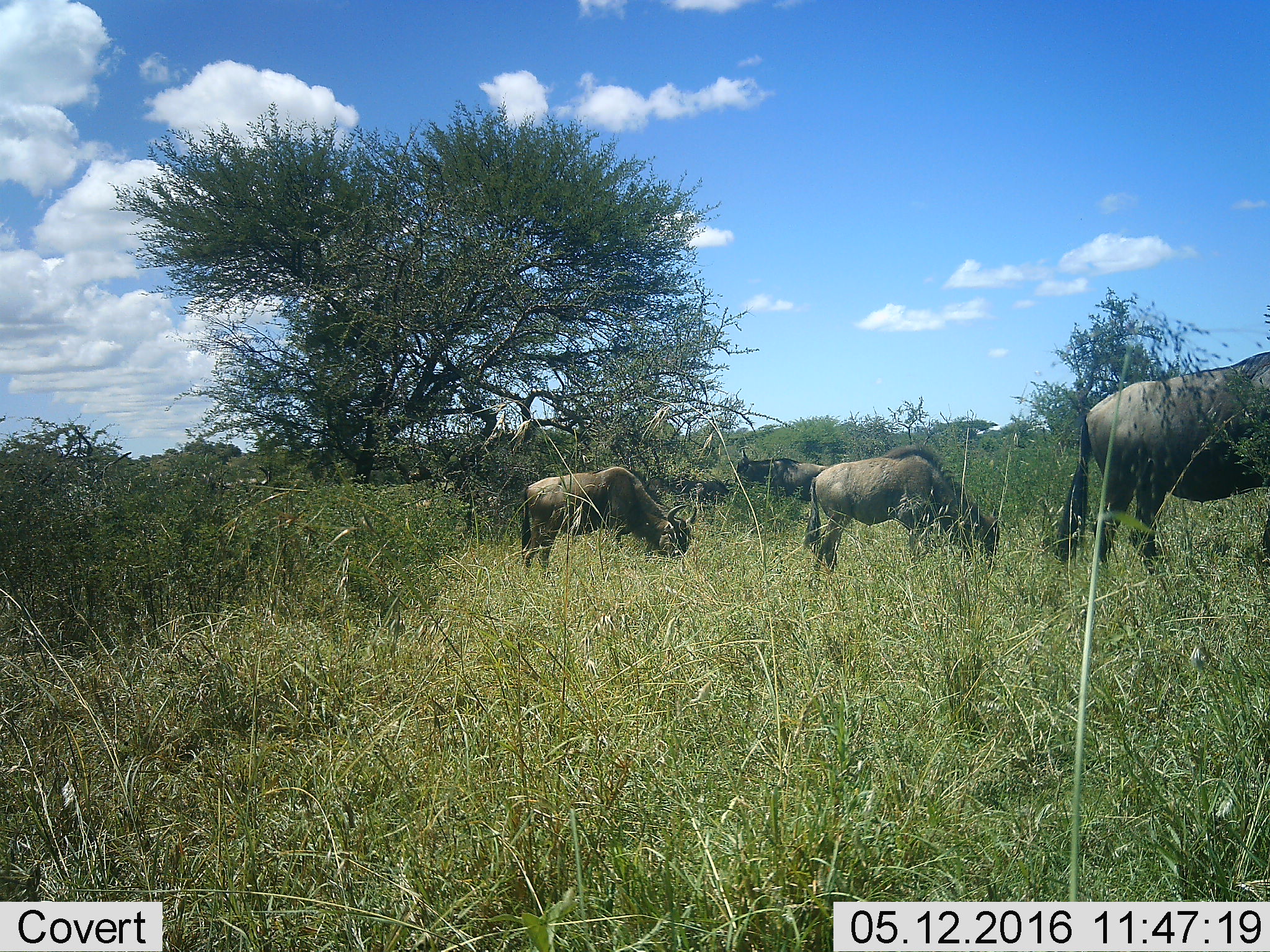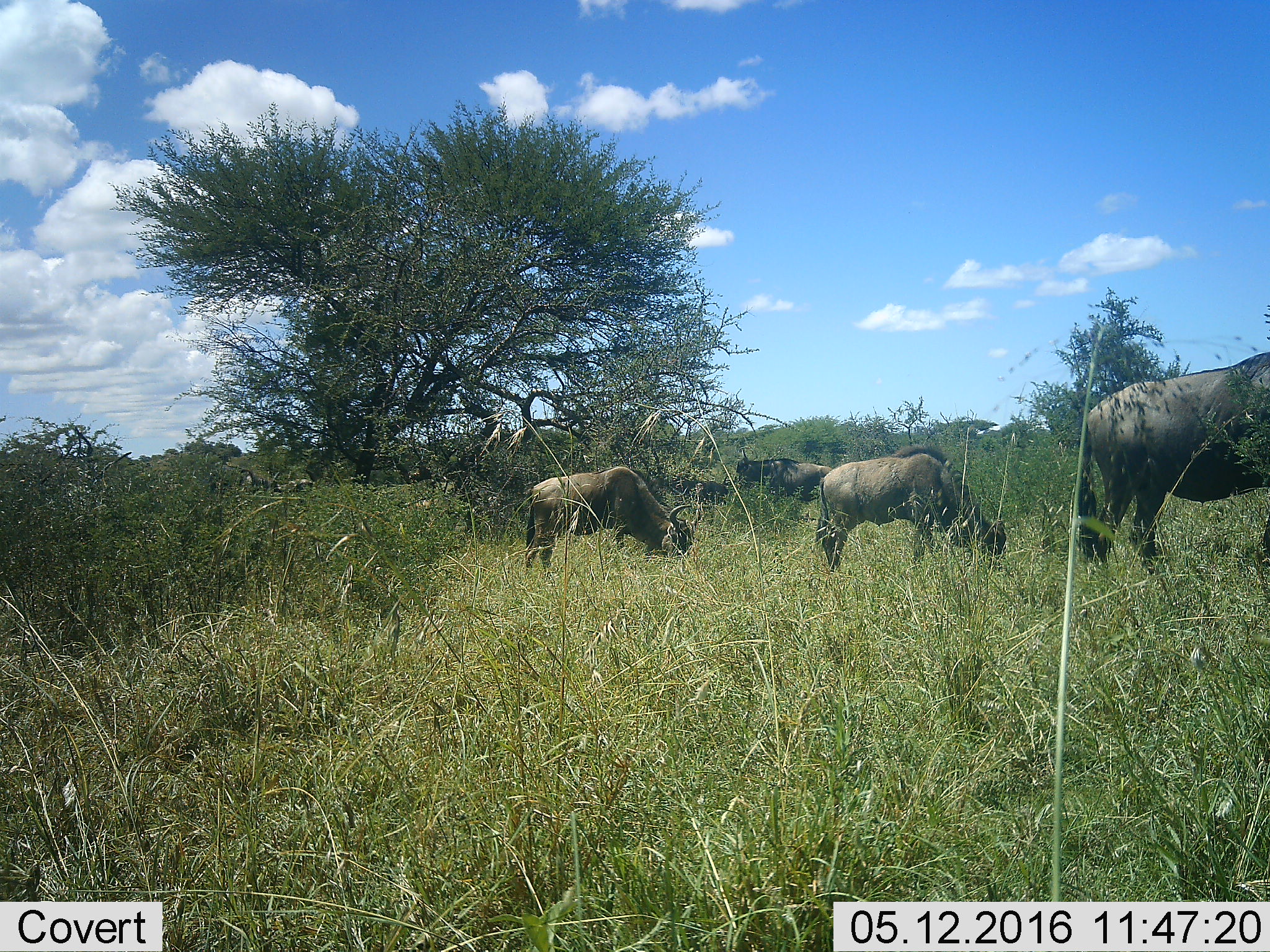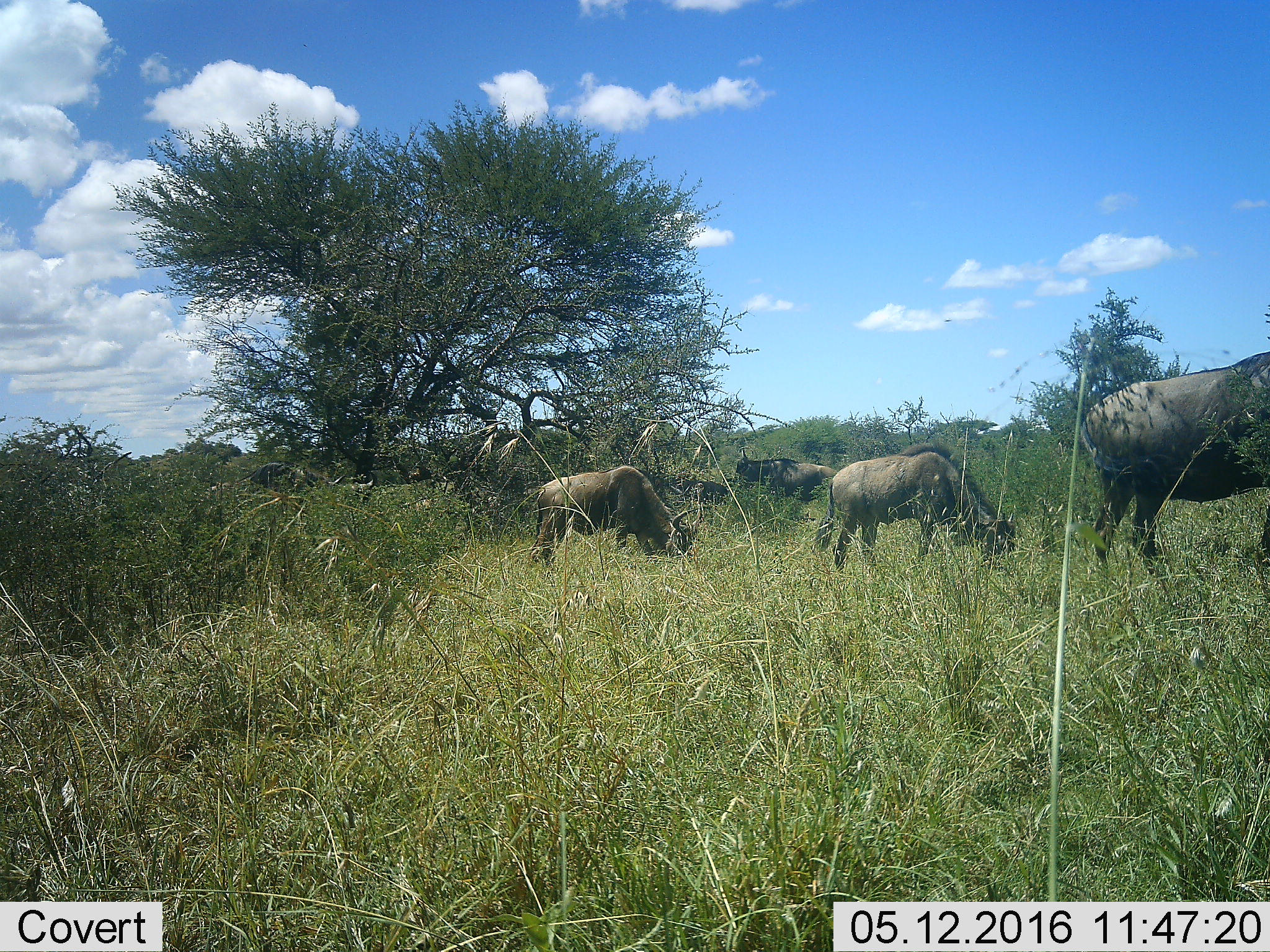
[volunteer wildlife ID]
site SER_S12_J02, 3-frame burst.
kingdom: Animalia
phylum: Chordata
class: Mammalia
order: Artiodactyla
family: Bovidae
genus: Connochaetes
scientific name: Connochaetes taurinus taurinus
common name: blue wildebeest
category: wildebeestblue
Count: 5.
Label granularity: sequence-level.